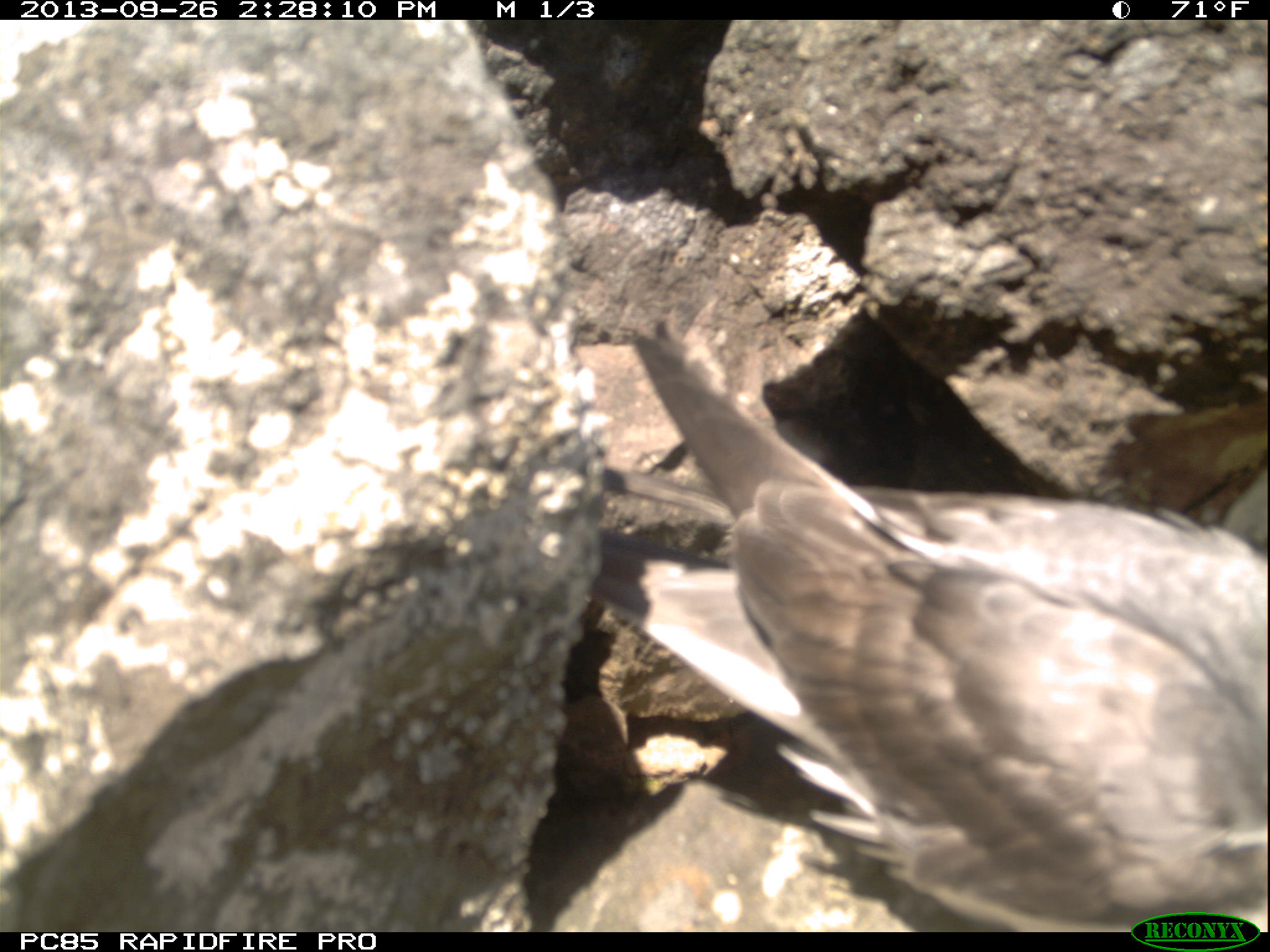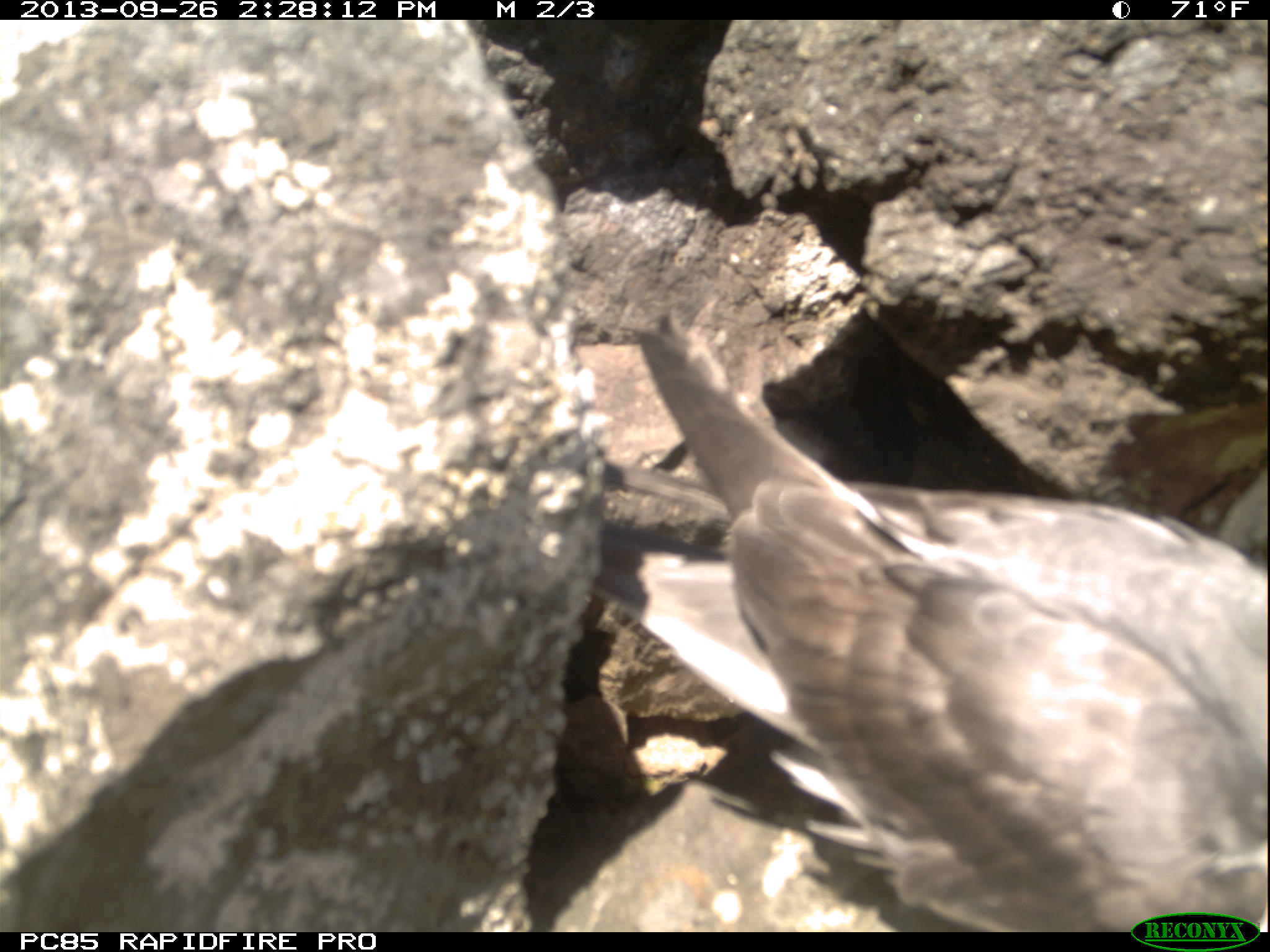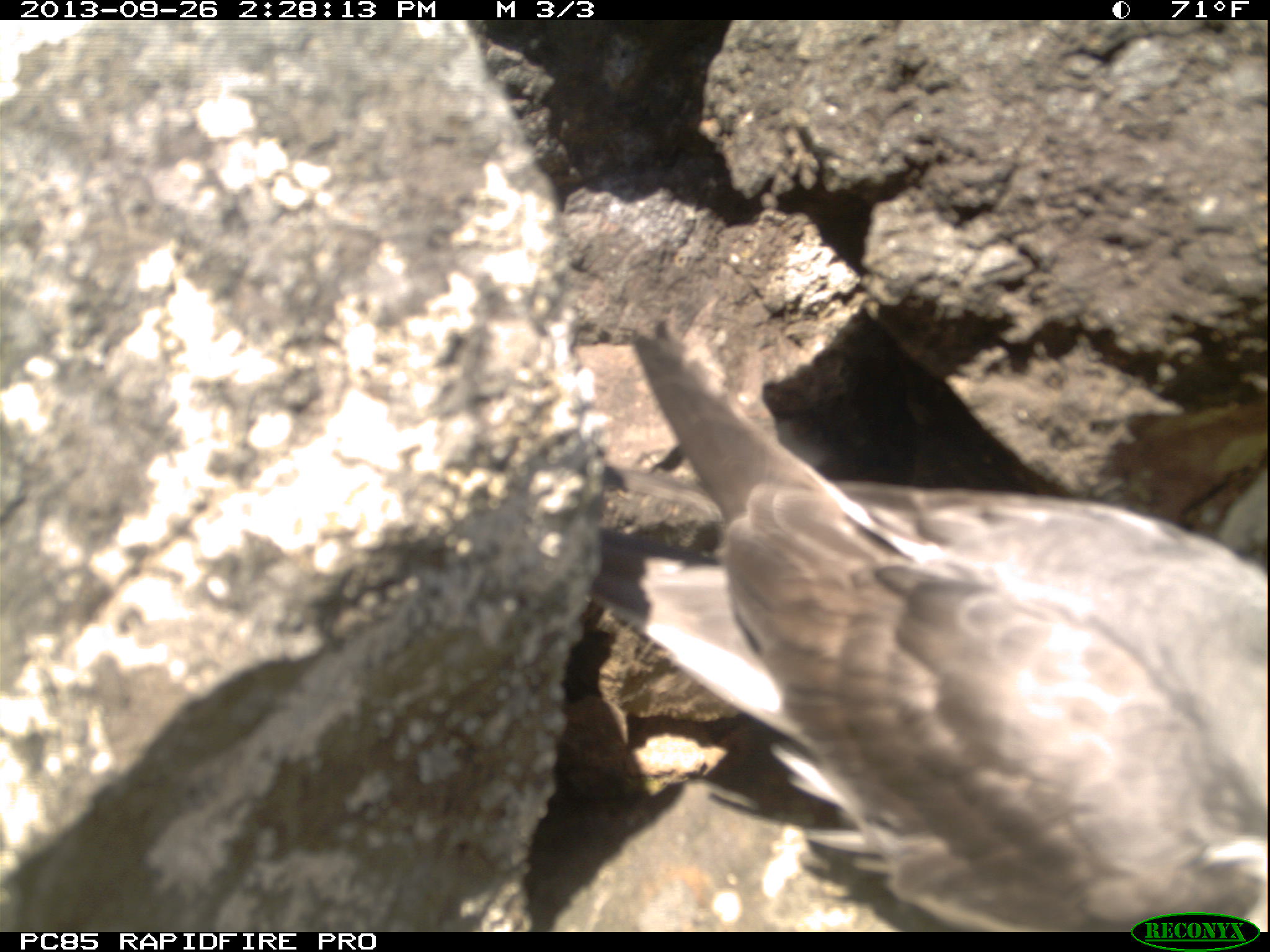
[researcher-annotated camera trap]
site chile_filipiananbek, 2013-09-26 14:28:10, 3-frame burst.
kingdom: Animalia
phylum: Chordata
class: Aves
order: Procellariiformes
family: Procellariidae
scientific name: Procellariidae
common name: petrel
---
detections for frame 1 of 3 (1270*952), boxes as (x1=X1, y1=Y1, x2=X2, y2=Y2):
petrel: (x1=579, y1=311, x2=1270, y2=917)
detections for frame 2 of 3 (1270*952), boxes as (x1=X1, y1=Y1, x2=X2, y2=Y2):
petrel: (x1=597, y1=315, x2=1270, y2=923)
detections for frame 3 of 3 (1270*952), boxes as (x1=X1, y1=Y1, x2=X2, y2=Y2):
petrel: (x1=565, y1=315, x2=1270, y2=922)